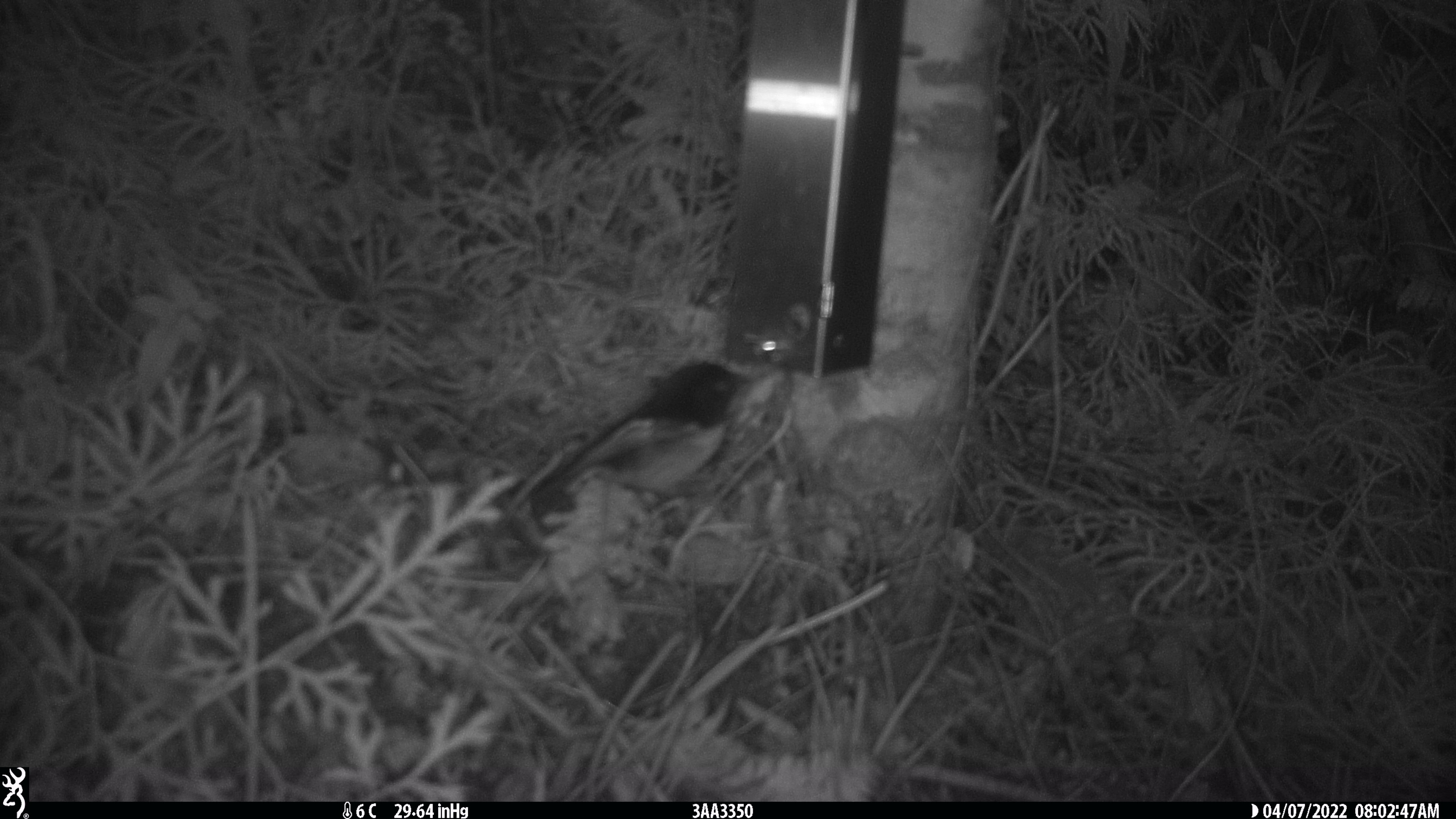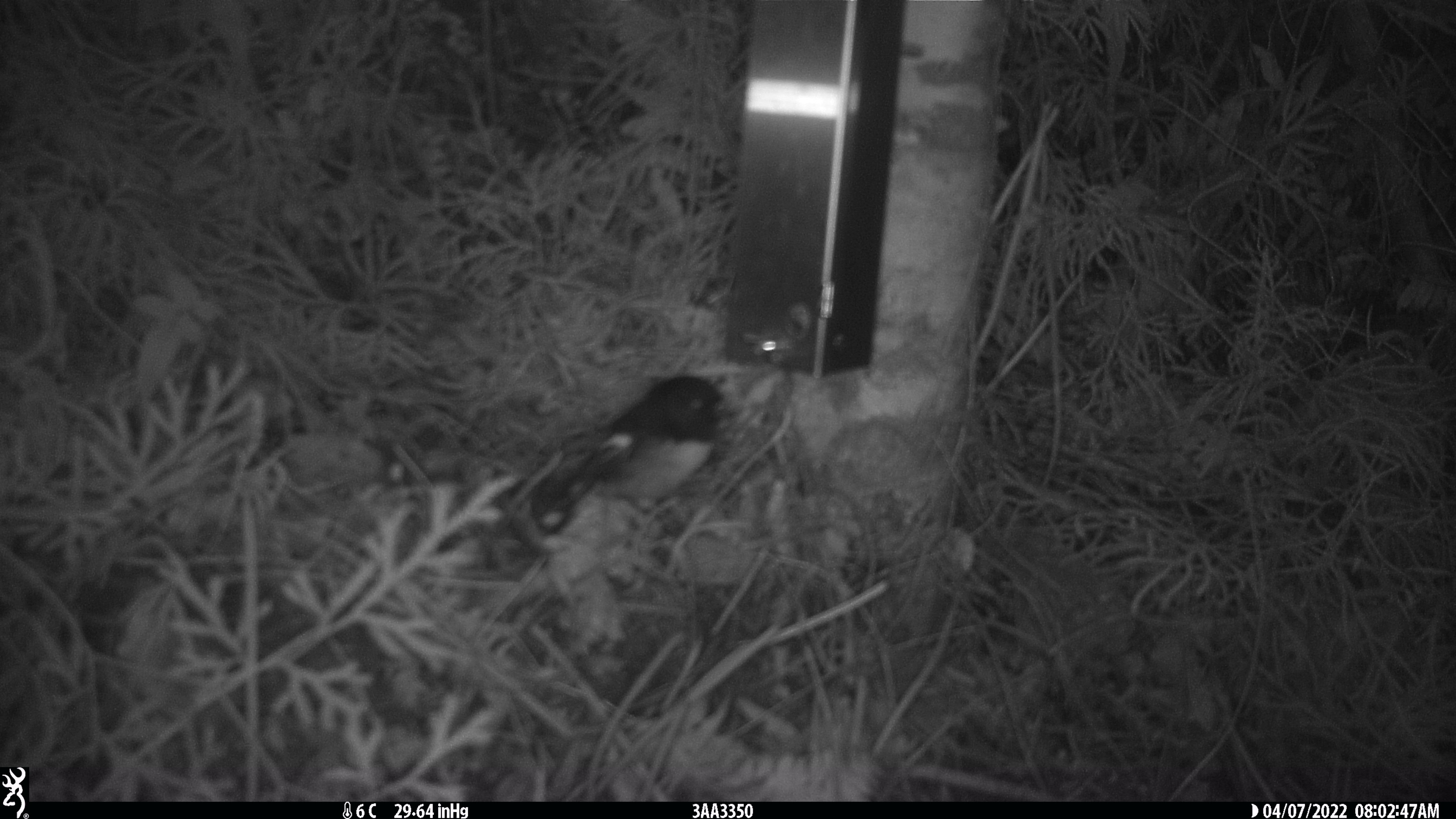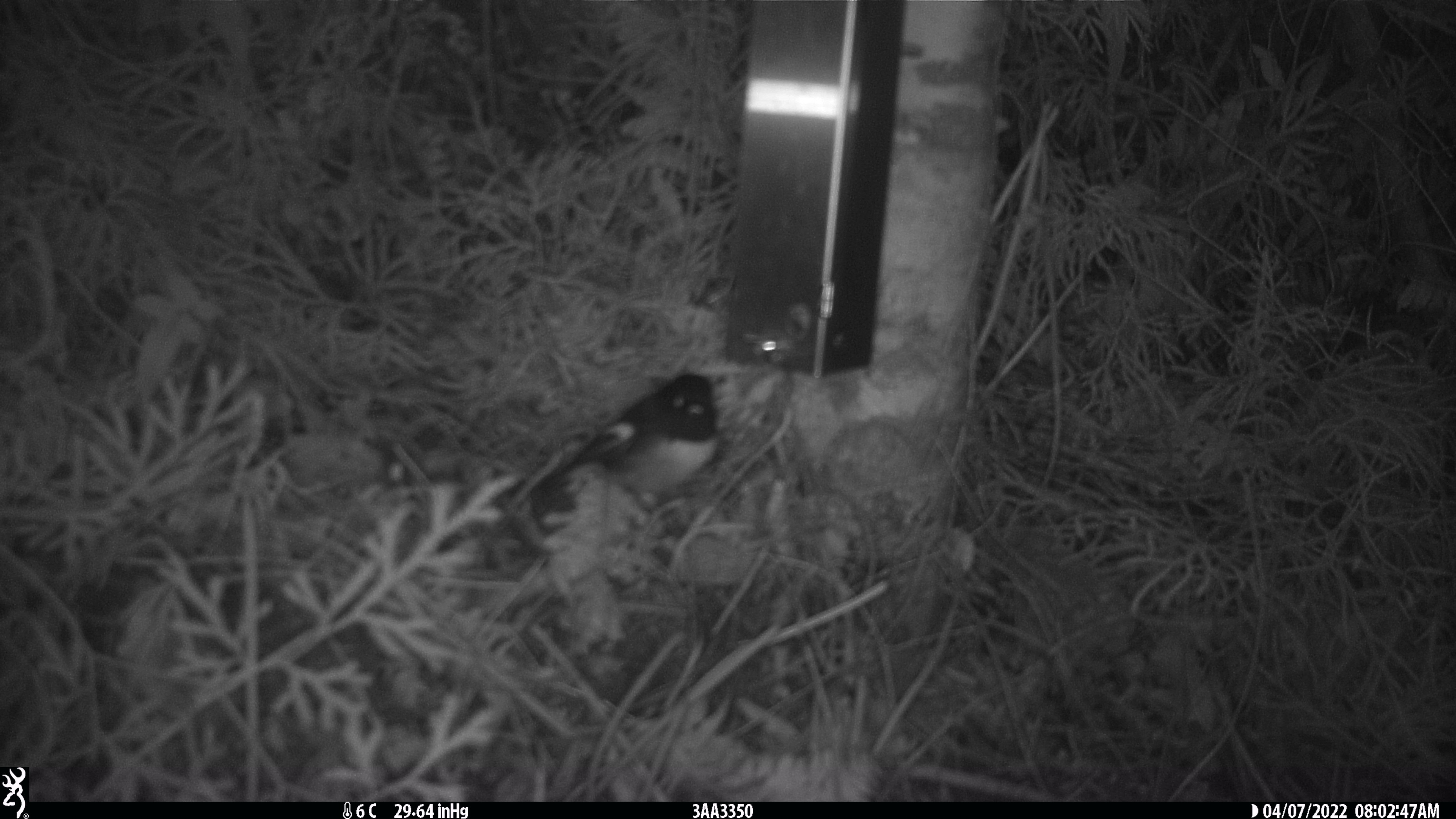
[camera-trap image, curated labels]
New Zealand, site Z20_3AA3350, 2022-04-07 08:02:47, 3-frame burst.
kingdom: Animalia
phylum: Chordata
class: Aves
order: Passeriformes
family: Petroicidae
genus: Petroica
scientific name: Petroica macrocephala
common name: tomtit